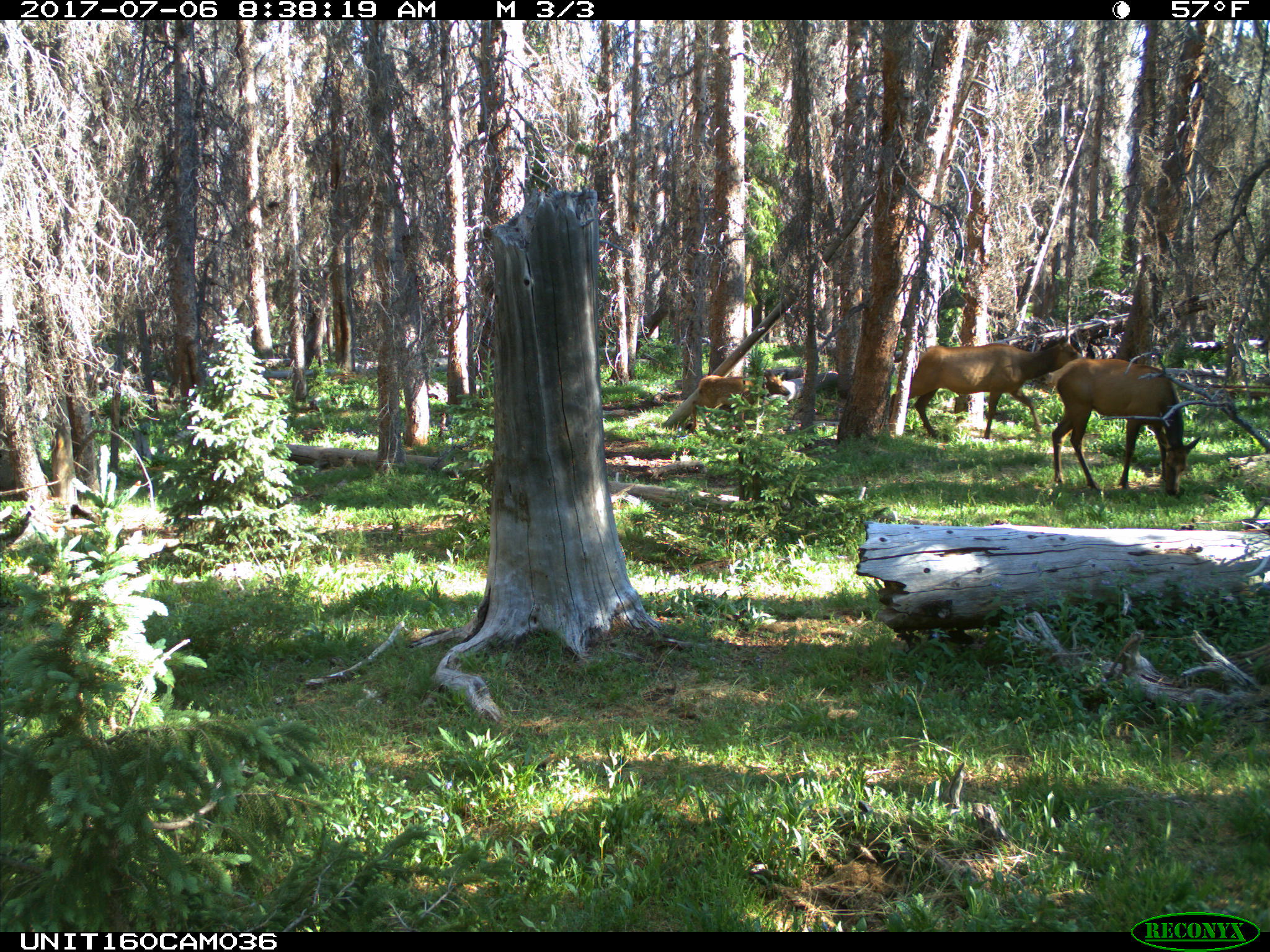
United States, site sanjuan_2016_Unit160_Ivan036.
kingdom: Animalia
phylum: Chordata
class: Mammalia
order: Artiodactyla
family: Cervidae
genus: Cervus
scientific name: Cervus elaphus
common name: red deer